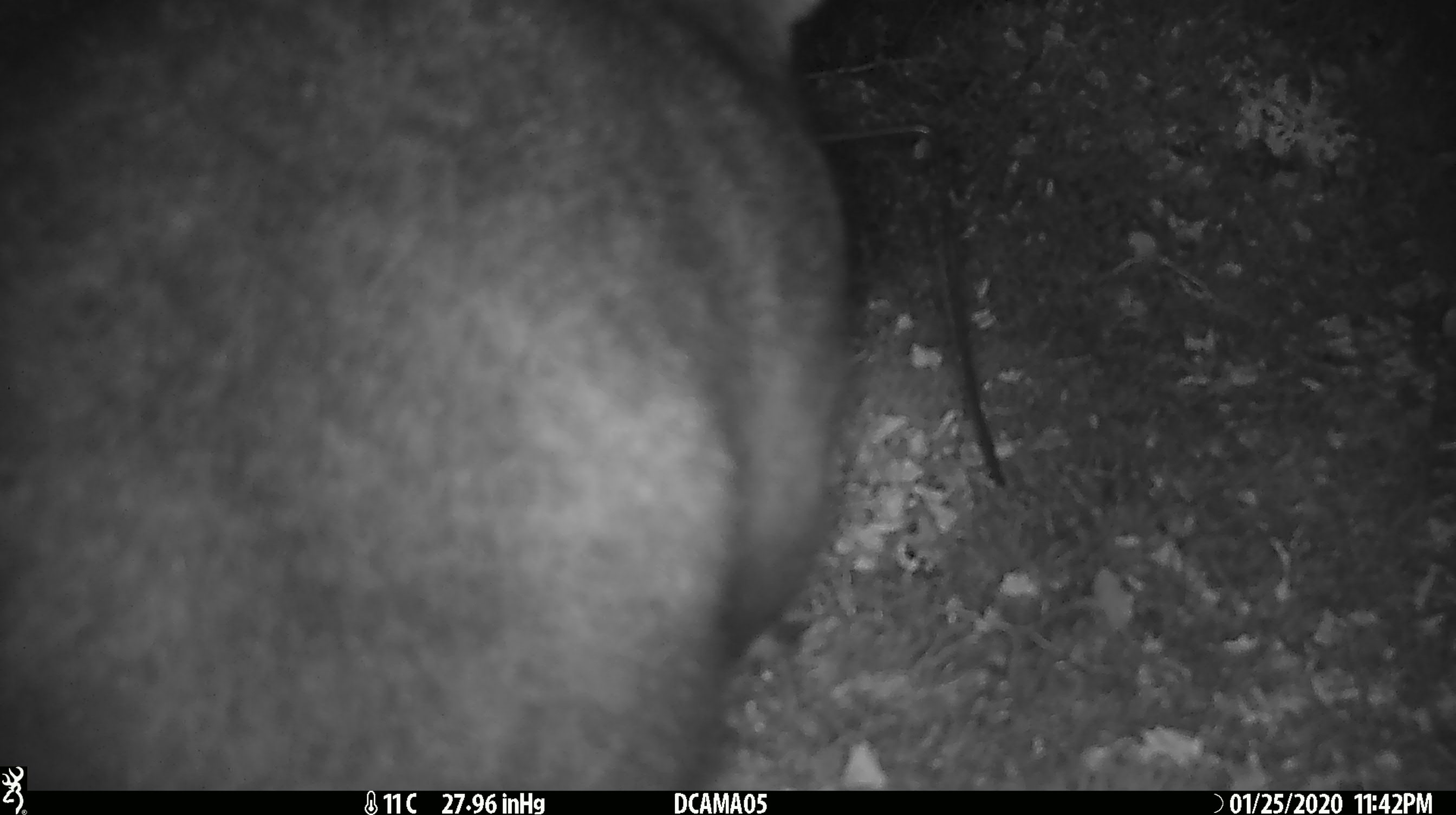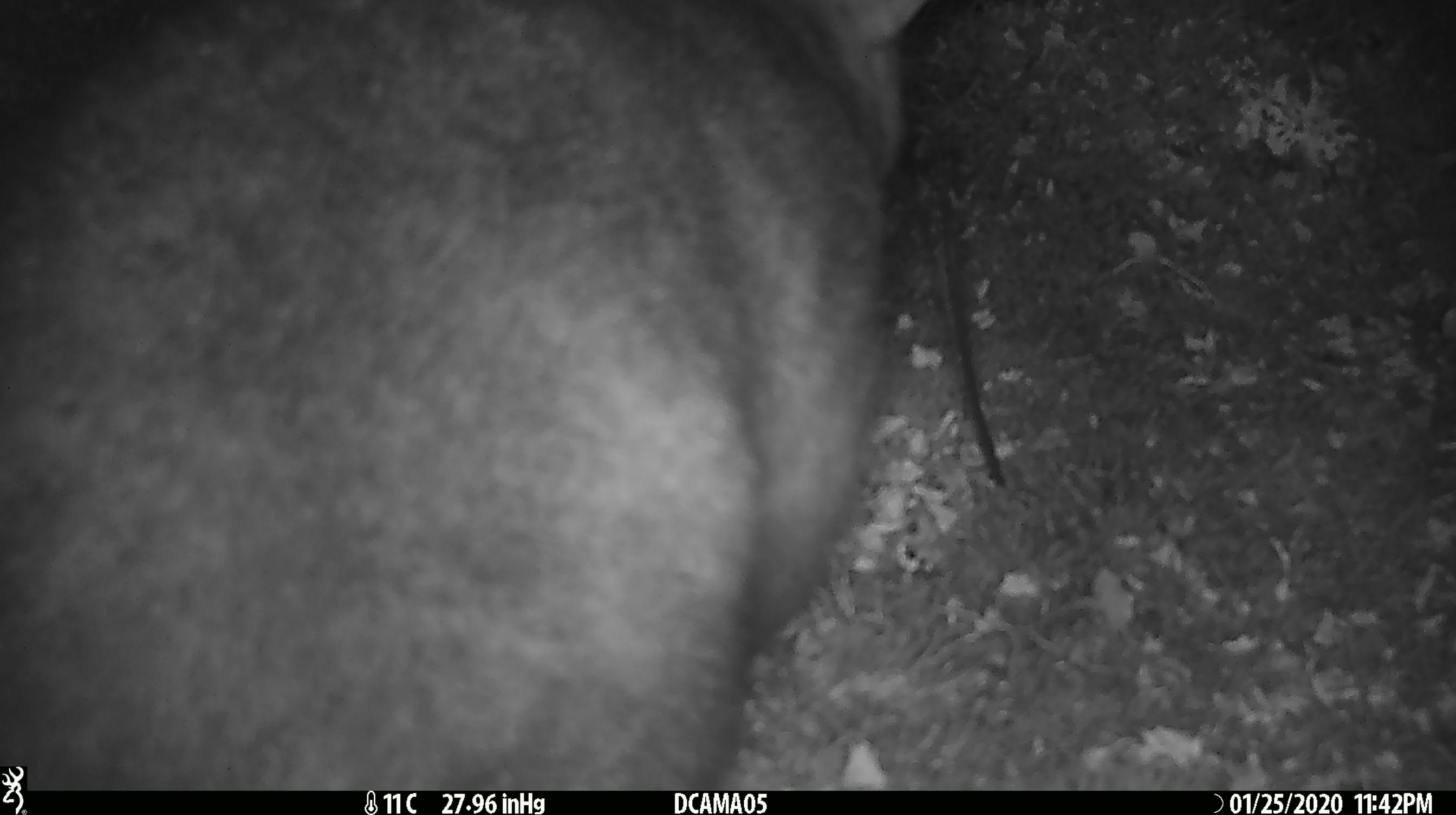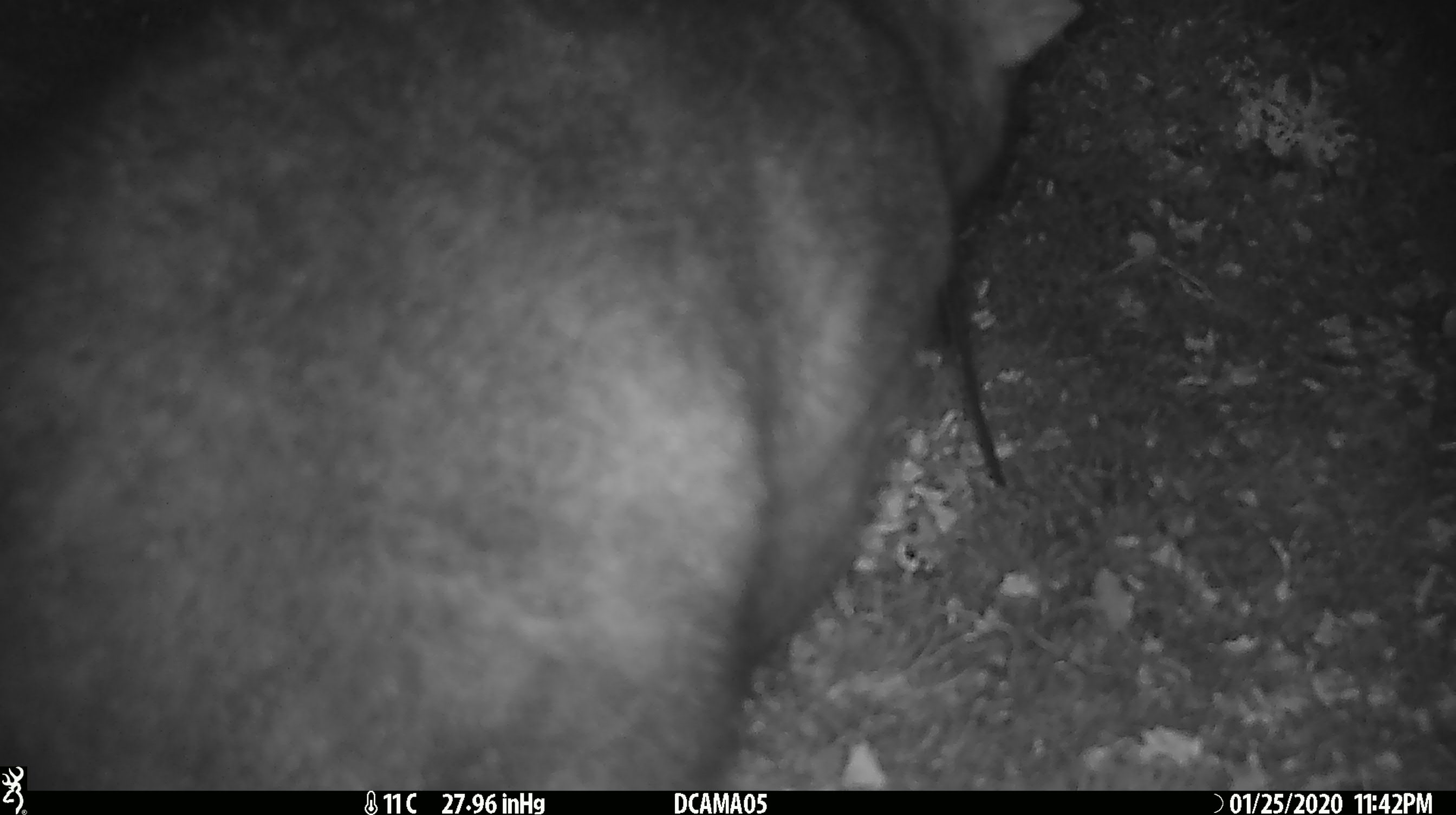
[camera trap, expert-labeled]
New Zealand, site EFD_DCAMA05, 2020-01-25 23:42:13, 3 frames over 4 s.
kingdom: Animalia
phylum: Chordata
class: Mammalia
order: Diprotodontia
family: Phalangeridae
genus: Trichosurus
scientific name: Trichosurus vulpecula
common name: common brushtail possum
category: possum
Possum (common brushtail possum) (Trichosurus vulpecula).